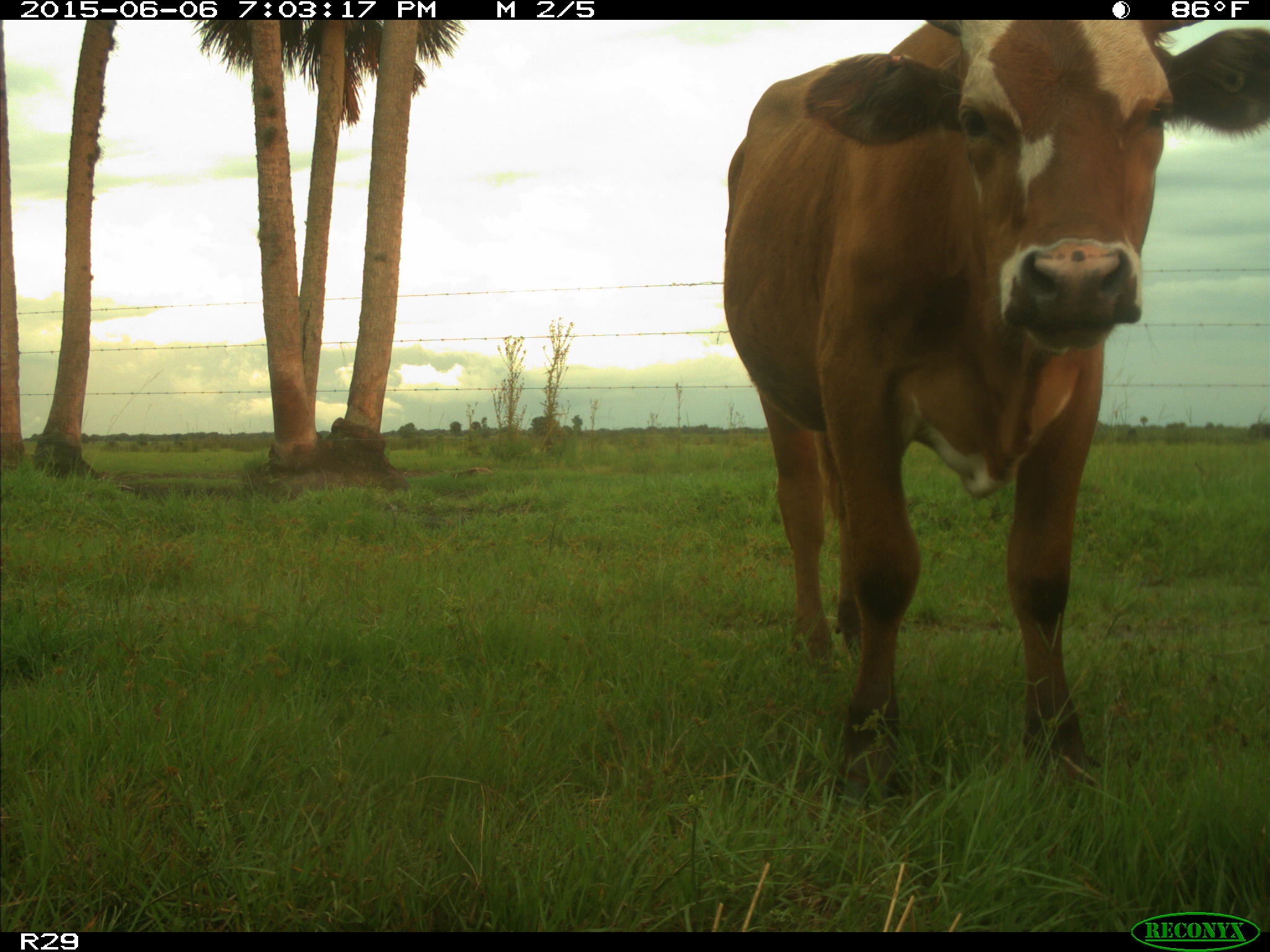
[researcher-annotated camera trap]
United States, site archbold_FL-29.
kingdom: Animalia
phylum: Chordata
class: Mammalia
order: Artiodactyla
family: Bovidae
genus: Bos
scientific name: Bos taurus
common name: domestic cow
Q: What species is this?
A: Bos taurus (domestic cow).